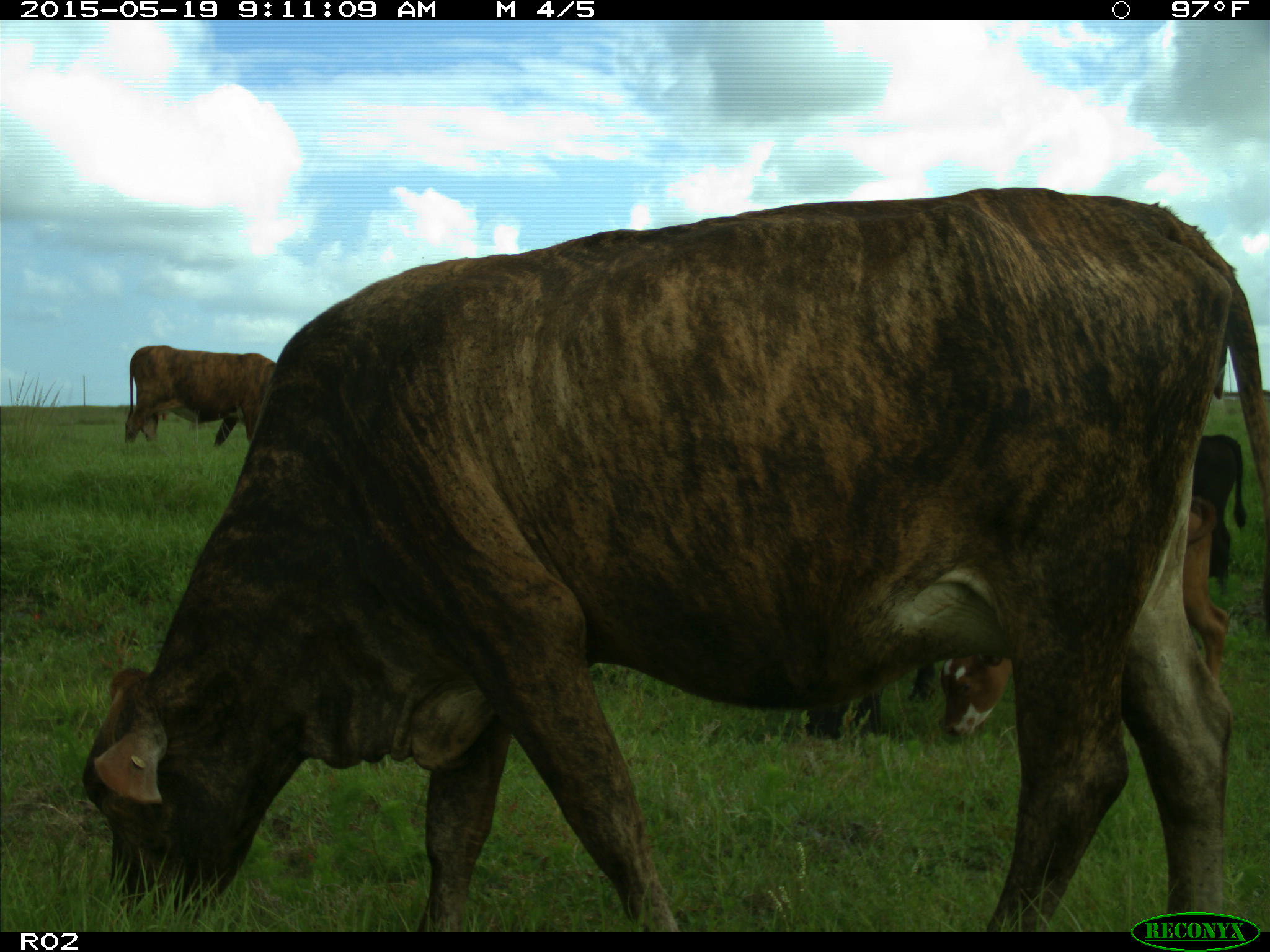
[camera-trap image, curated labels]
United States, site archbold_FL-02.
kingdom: Animalia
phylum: Chordata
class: Mammalia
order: Artiodactyla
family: Bovidae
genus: Bos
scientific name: Bos taurus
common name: domestic cow